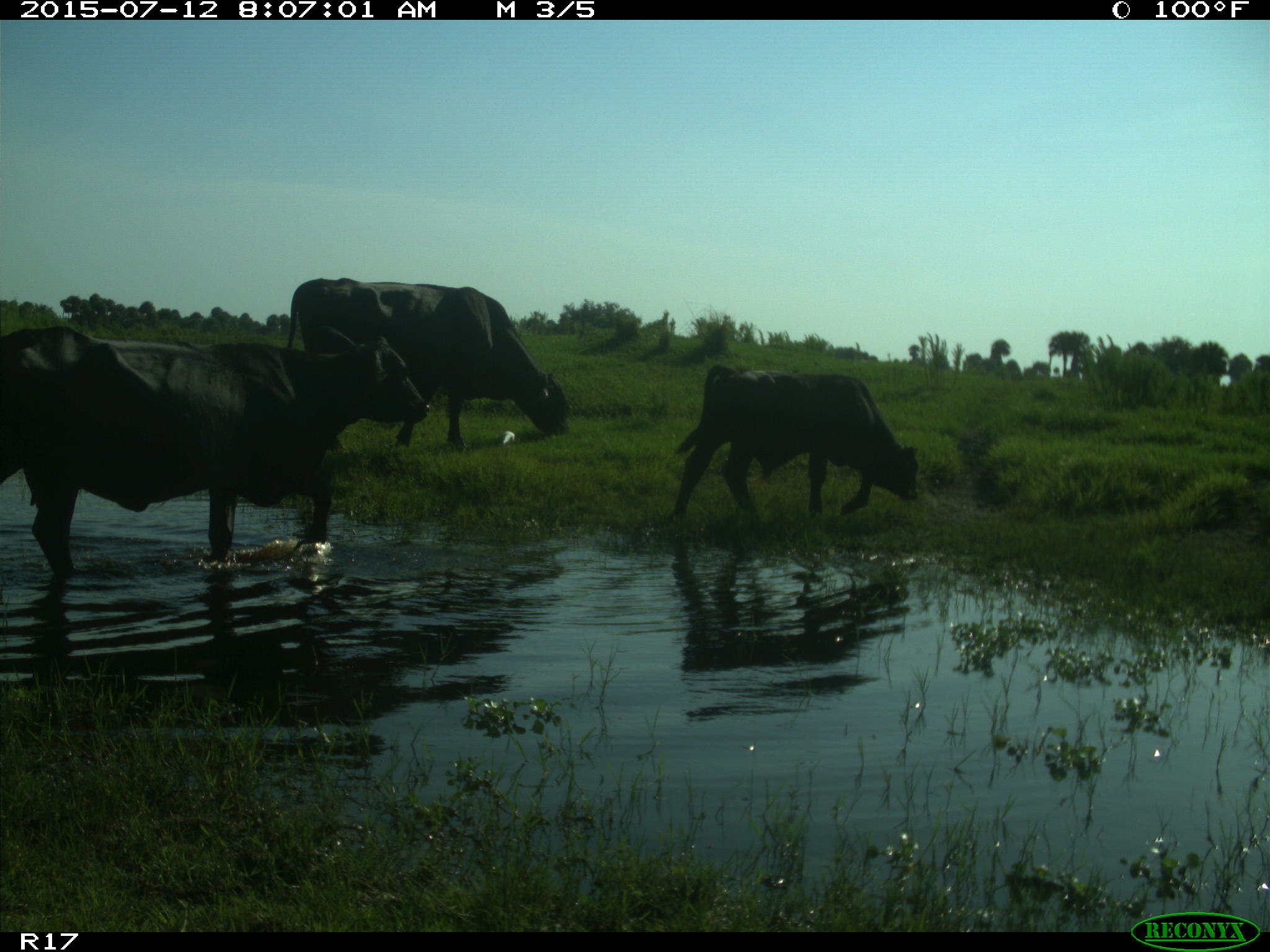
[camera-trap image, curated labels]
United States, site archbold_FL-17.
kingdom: Animalia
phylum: Chordata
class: Mammalia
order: Artiodactyla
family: Bovidae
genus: Bos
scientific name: Bos taurus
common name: domestic cow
Bos taurus (domestic cow).